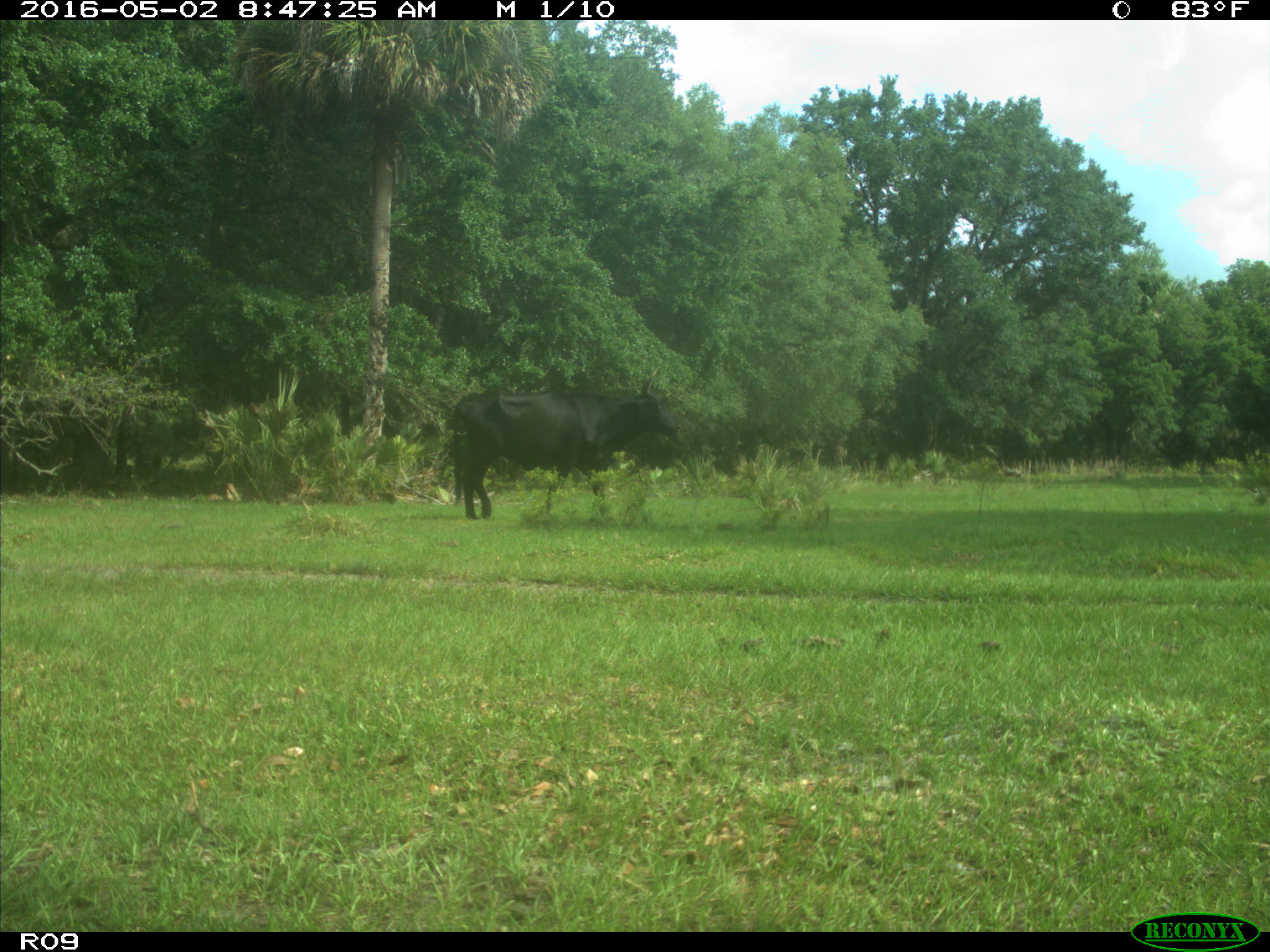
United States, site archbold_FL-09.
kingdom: Animalia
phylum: Chordata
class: Mammalia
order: Artiodactyla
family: Bovidae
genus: Bos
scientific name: Bos taurus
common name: domestic cow